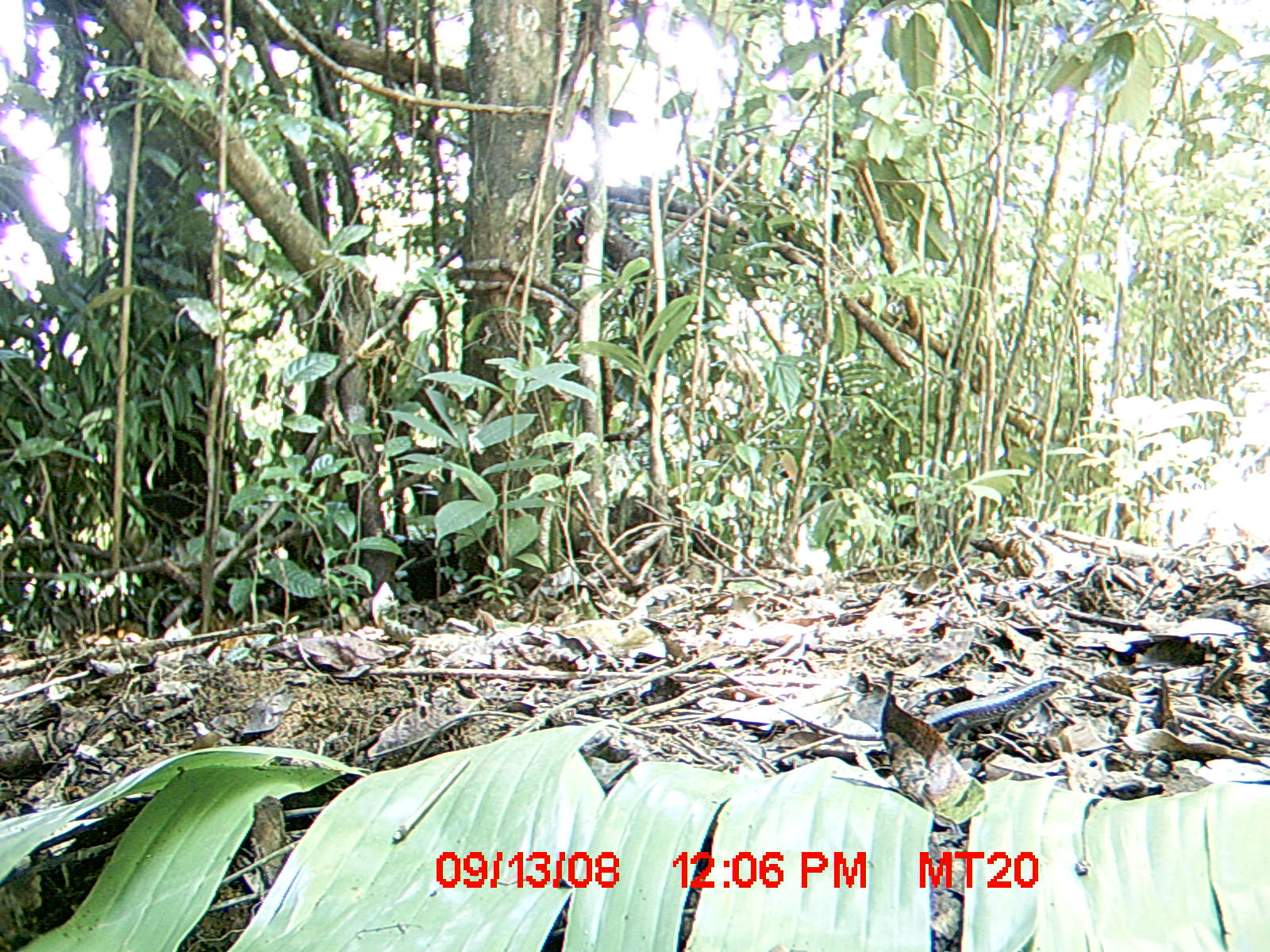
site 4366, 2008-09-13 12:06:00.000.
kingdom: Animalia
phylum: Chordata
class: Reptilia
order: Squamata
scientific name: Squamata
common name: lizard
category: unknown lizard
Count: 1.